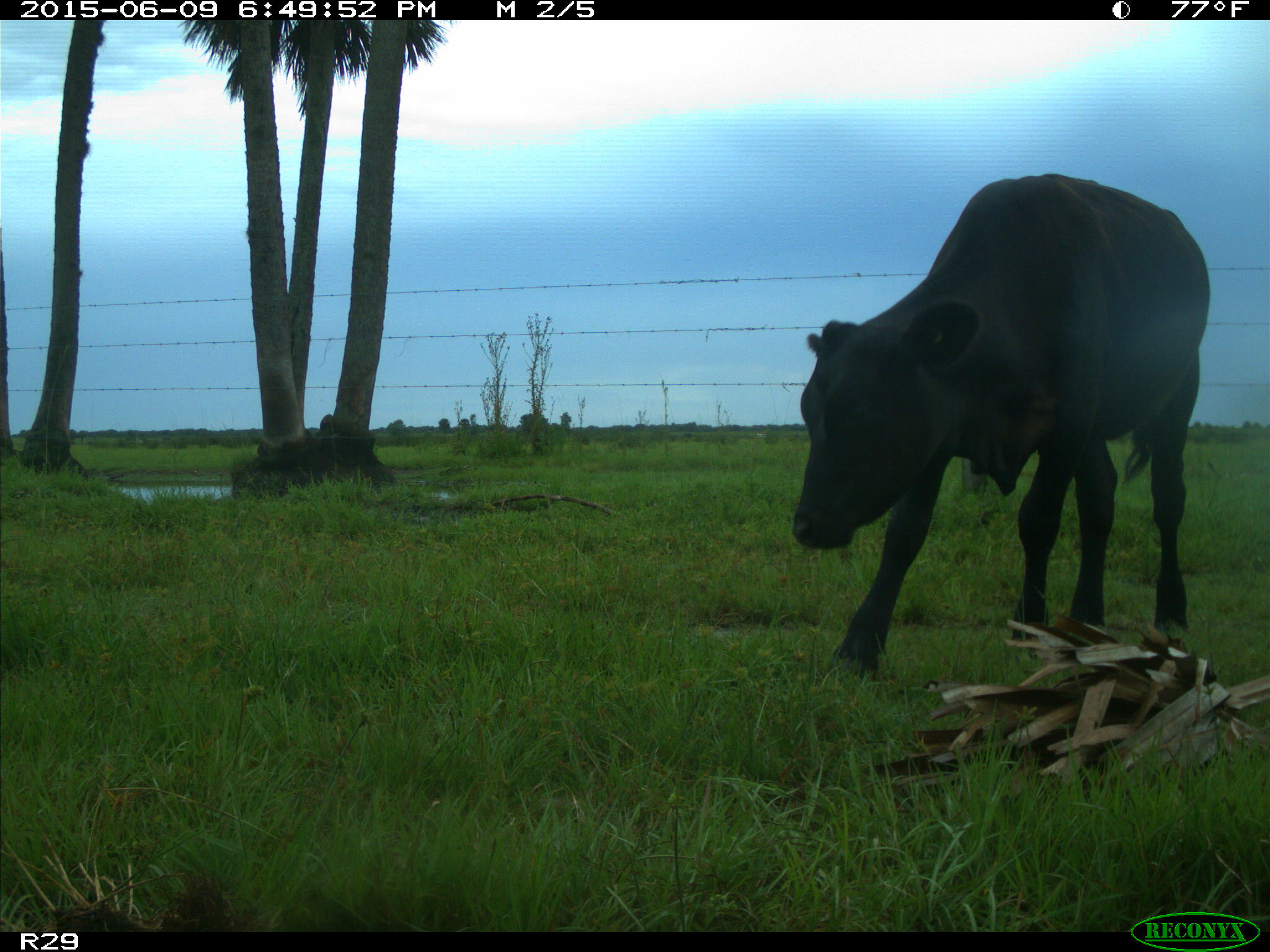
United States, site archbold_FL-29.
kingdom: Animalia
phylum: Chordata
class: Mammalia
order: Artiodactyla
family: Bovidae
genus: Bos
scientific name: Bos taurus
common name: domestic cow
Bos taurus (domestic cow).